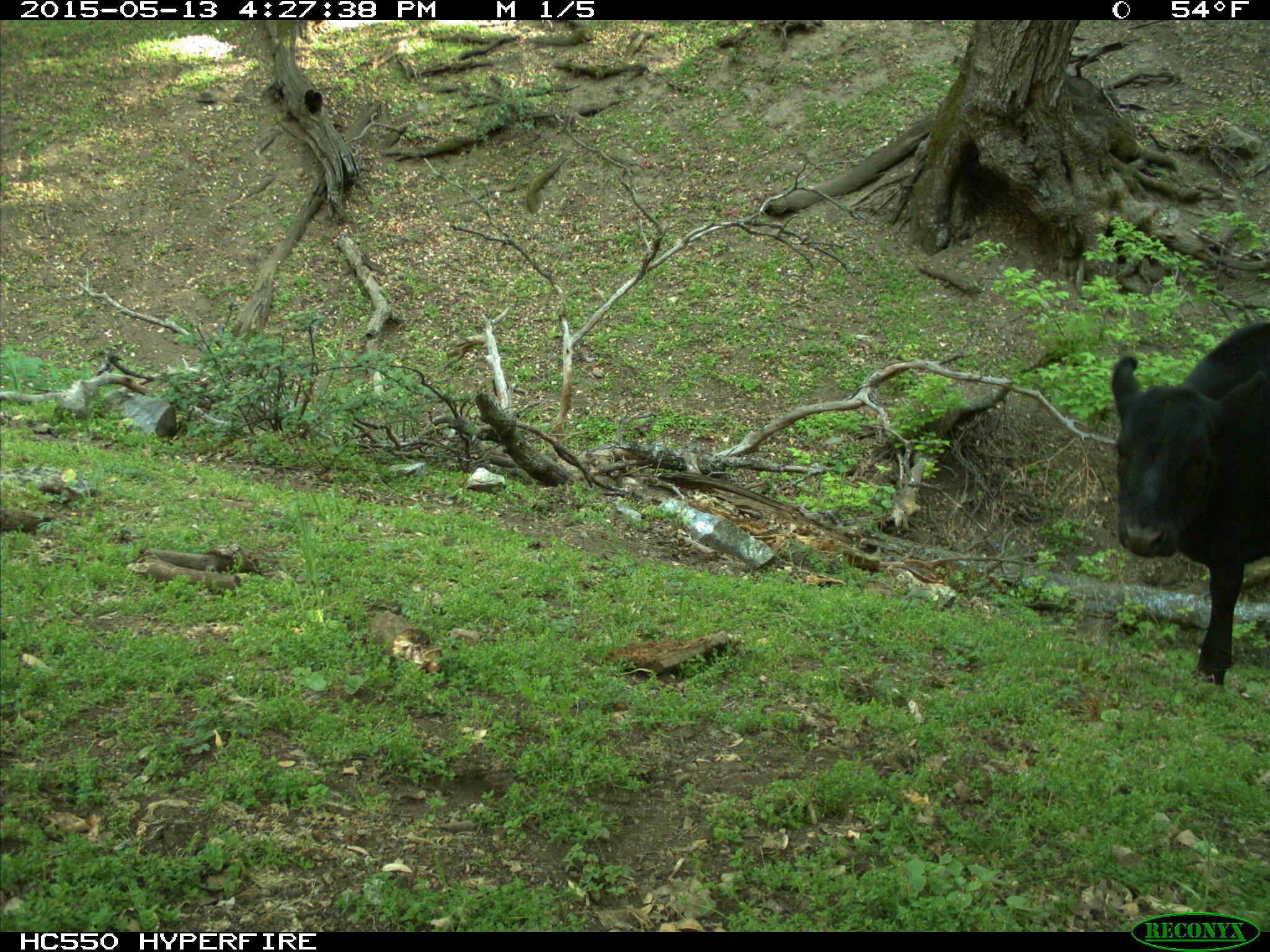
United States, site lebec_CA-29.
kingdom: Animalia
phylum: Chordata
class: Mammalia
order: Artiodactyla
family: Bovidae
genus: Bos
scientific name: Bos taurus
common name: domestic cow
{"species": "Bos taurus (domestic cow)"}